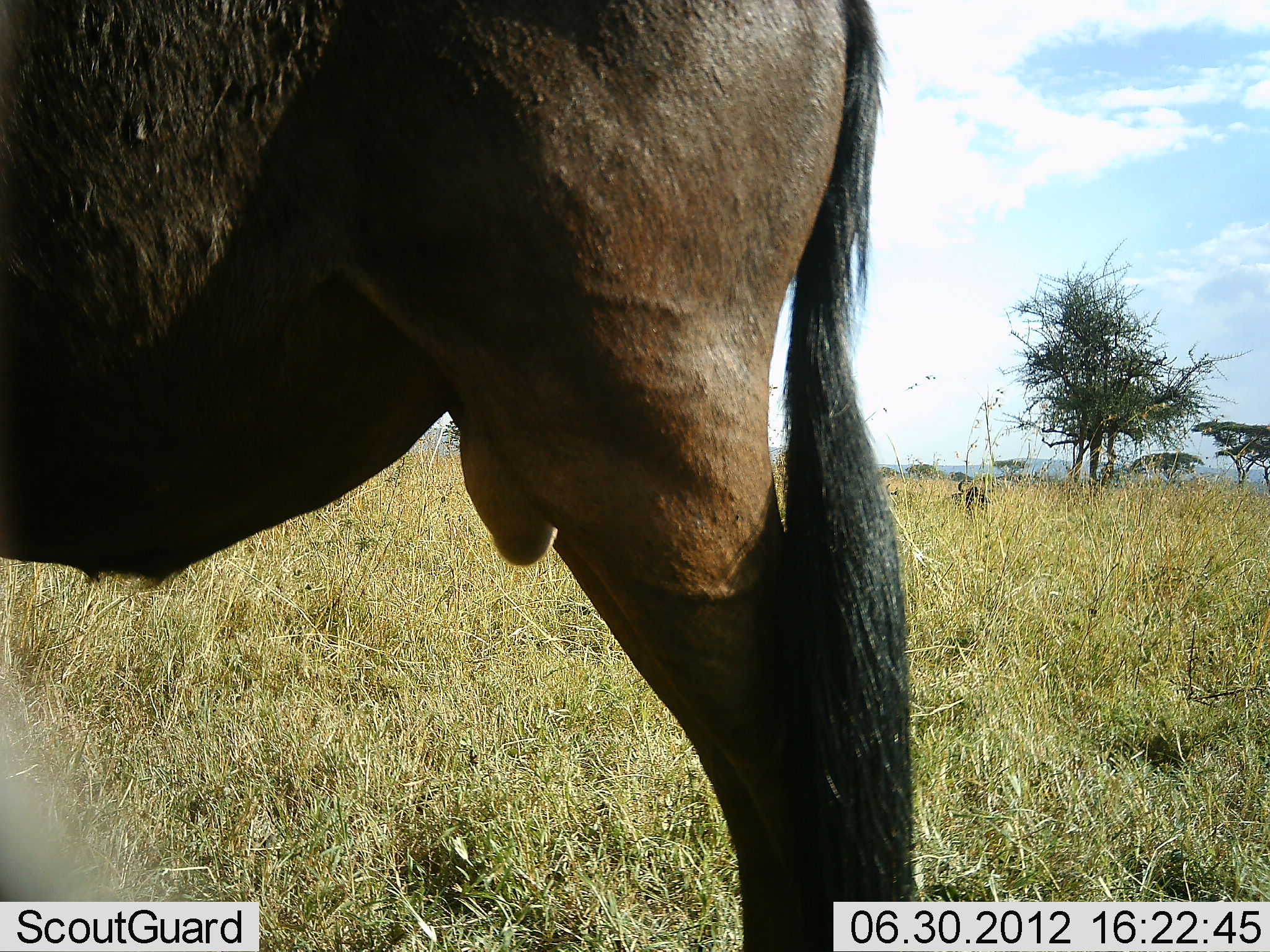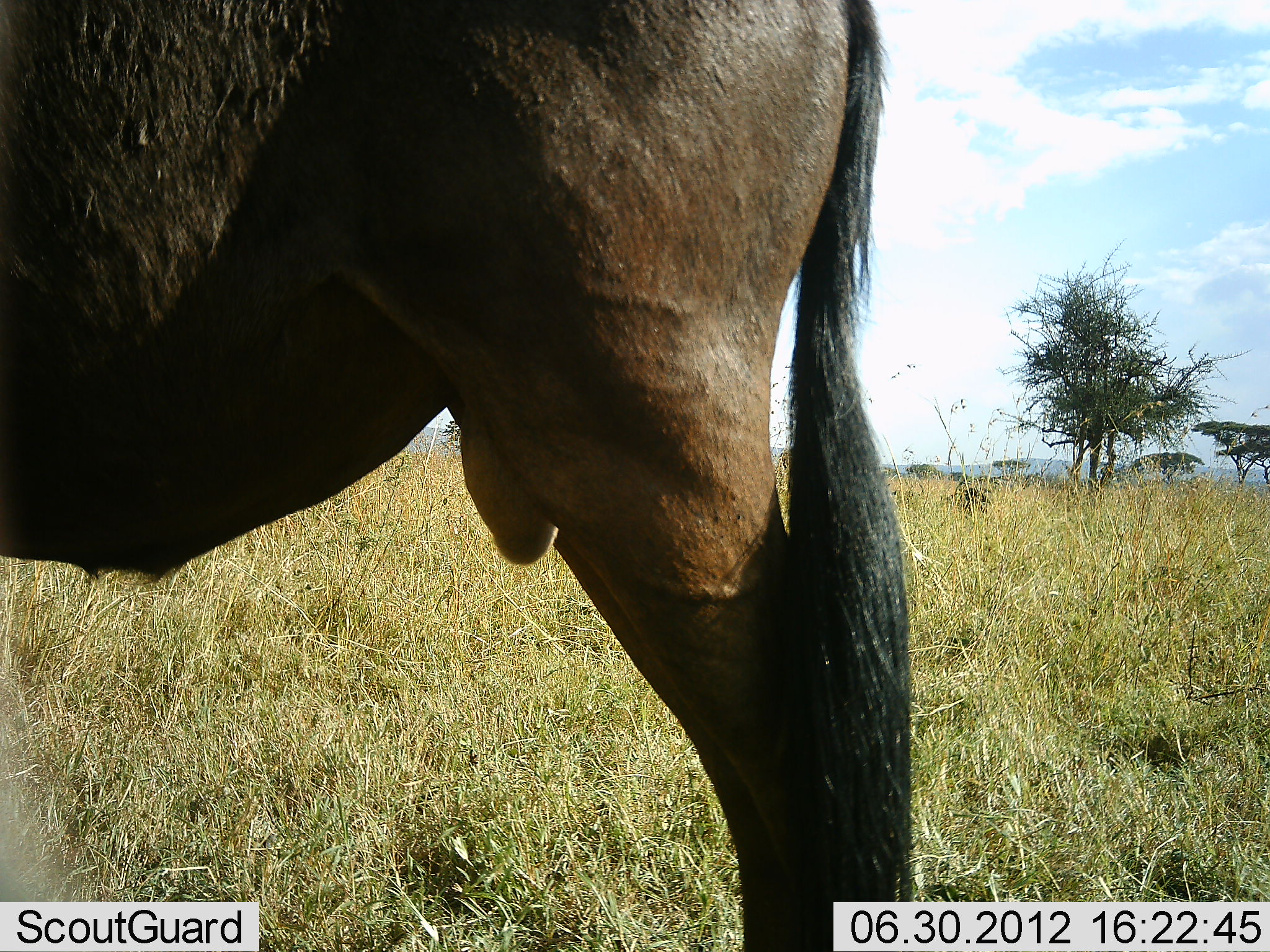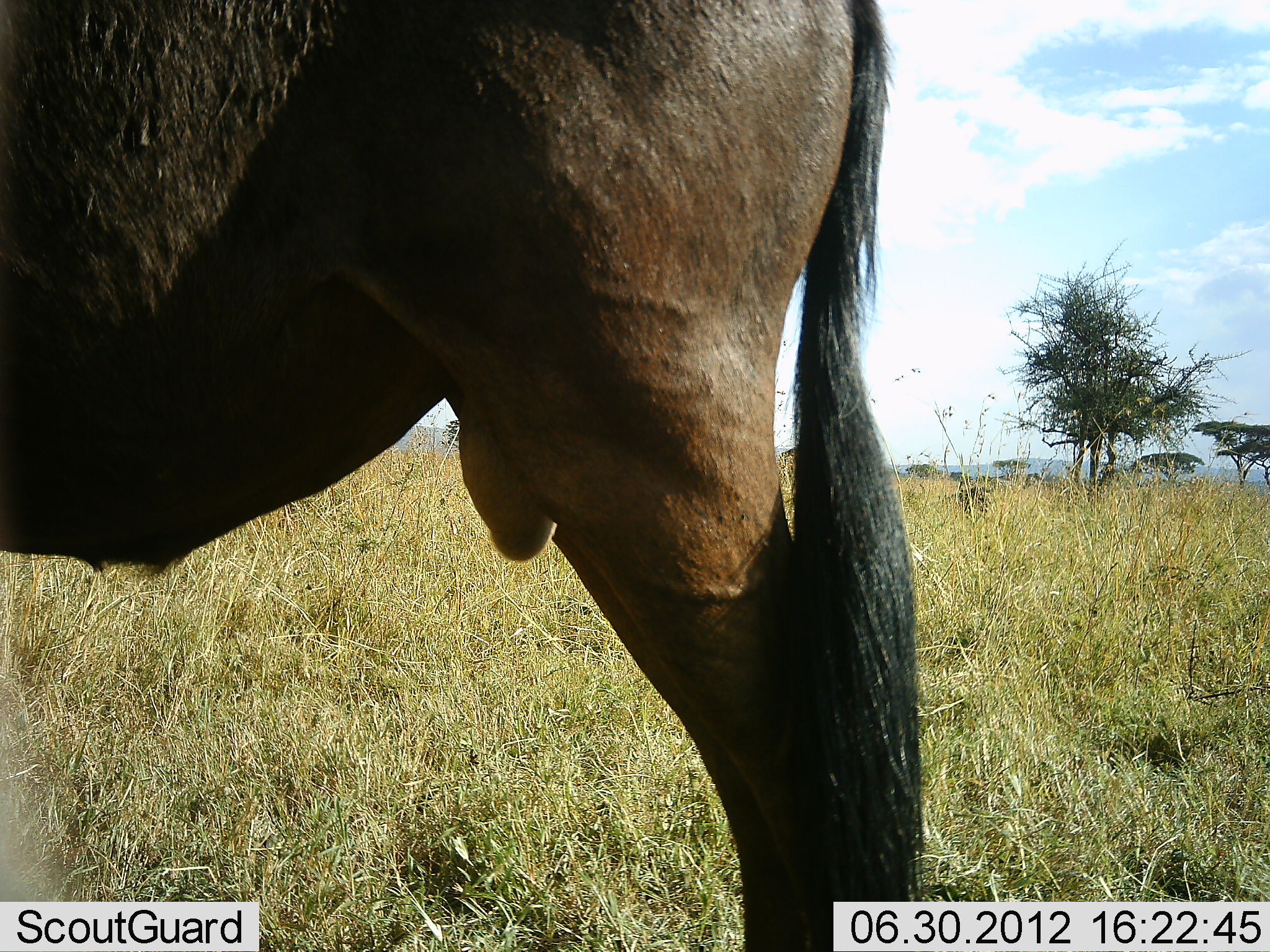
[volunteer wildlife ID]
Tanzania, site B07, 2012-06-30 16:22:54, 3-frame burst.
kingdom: Animalia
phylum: Chordata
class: Mammalia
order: Artiodactyla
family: Bovidae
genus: Connochaetes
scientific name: Connochaetes taurinus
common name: blue wildebeest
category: wildebeest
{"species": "wildebeest (blue wildebeest) (Connochaetes taurinus)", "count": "1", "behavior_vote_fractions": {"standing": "90%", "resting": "0%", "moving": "0%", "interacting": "0%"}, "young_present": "0%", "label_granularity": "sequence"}